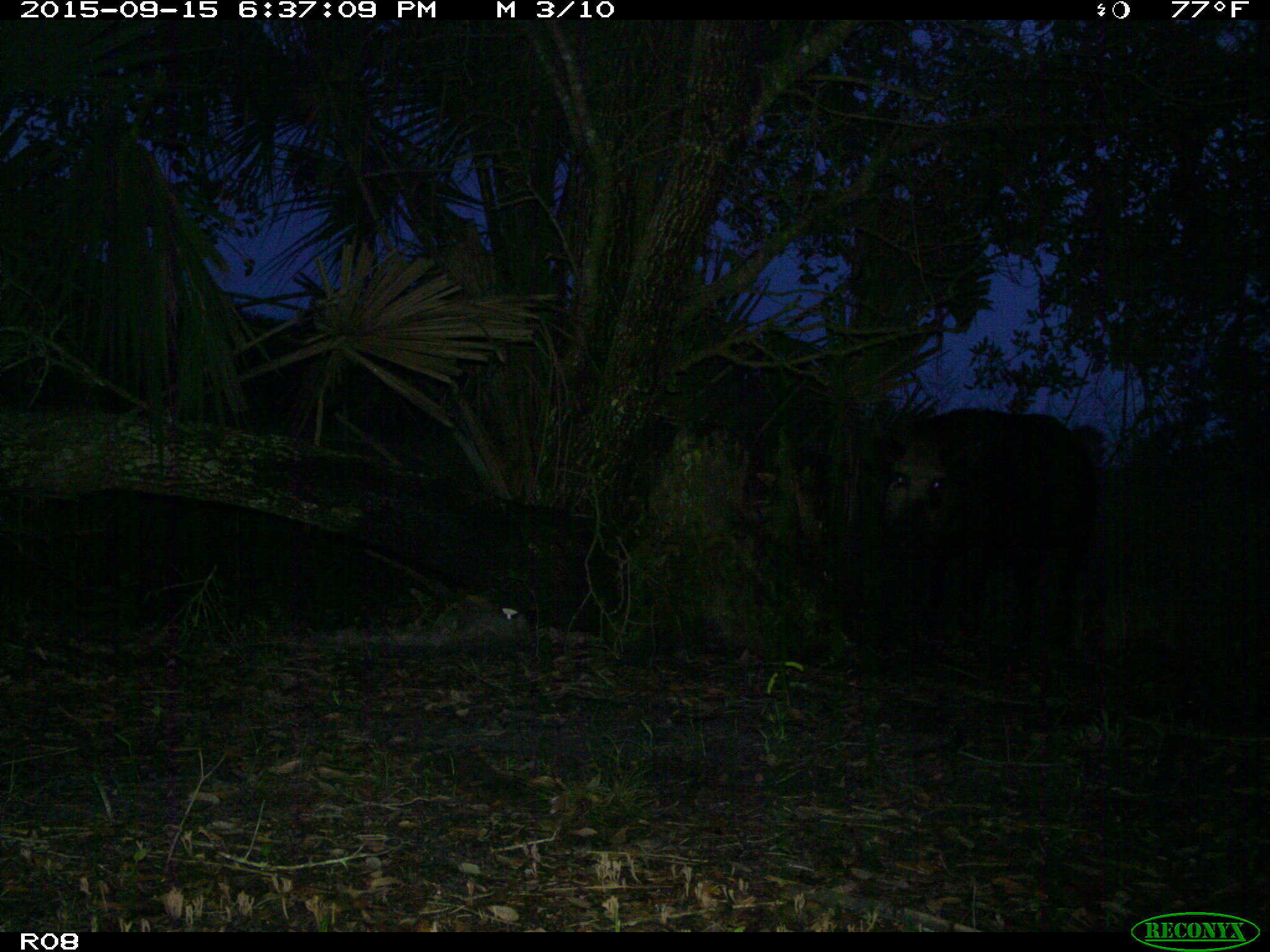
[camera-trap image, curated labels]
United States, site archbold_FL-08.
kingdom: Animalia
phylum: Chordata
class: Mammalia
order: Artiodactyla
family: Suidae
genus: Sus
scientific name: Sus scrofa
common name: wild boar